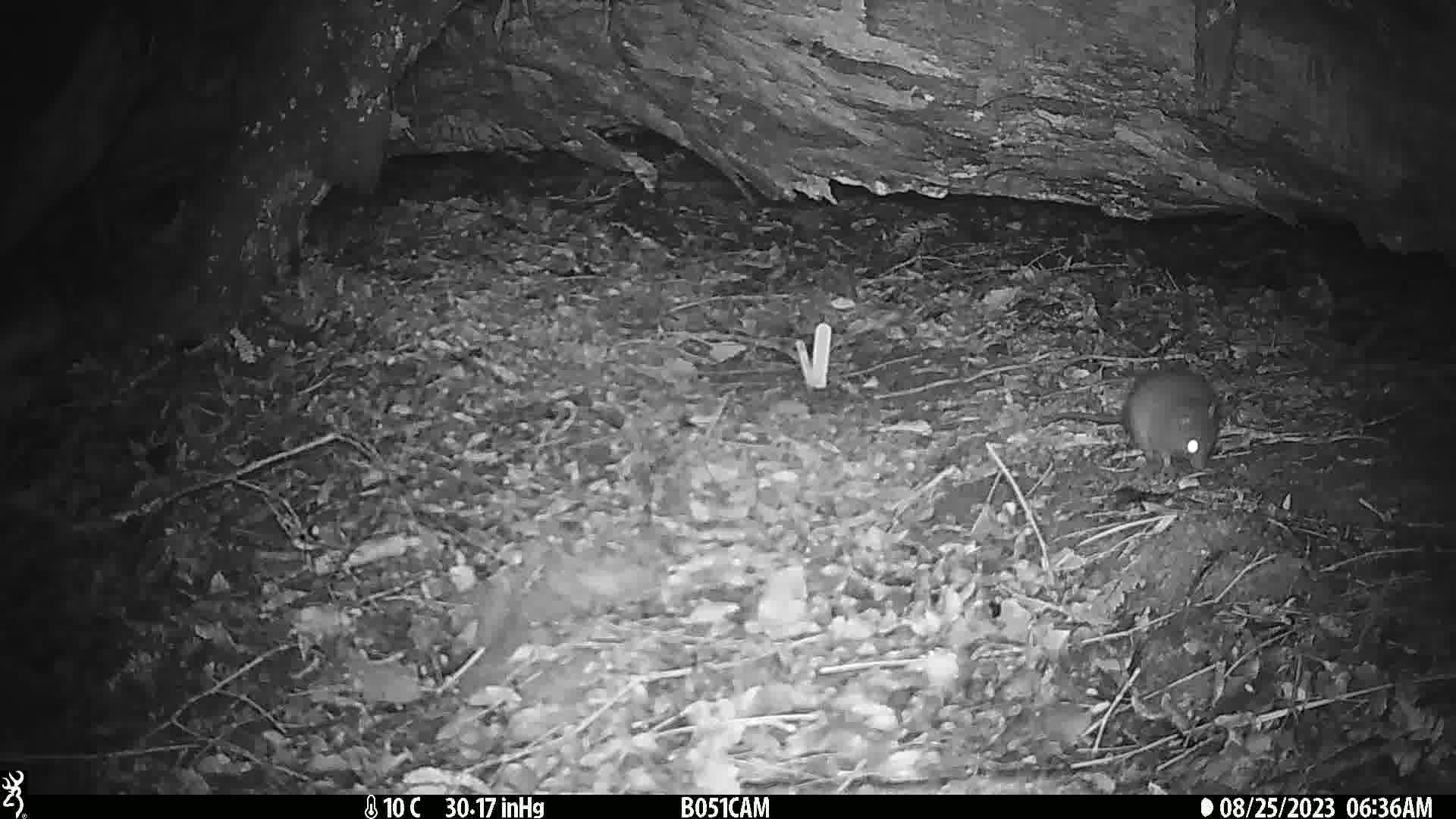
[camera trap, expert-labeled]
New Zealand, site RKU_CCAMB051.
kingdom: Animalia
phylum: Chordata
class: Mammalia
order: Rodentia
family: Muridae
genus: Rattus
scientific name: Rattus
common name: rat